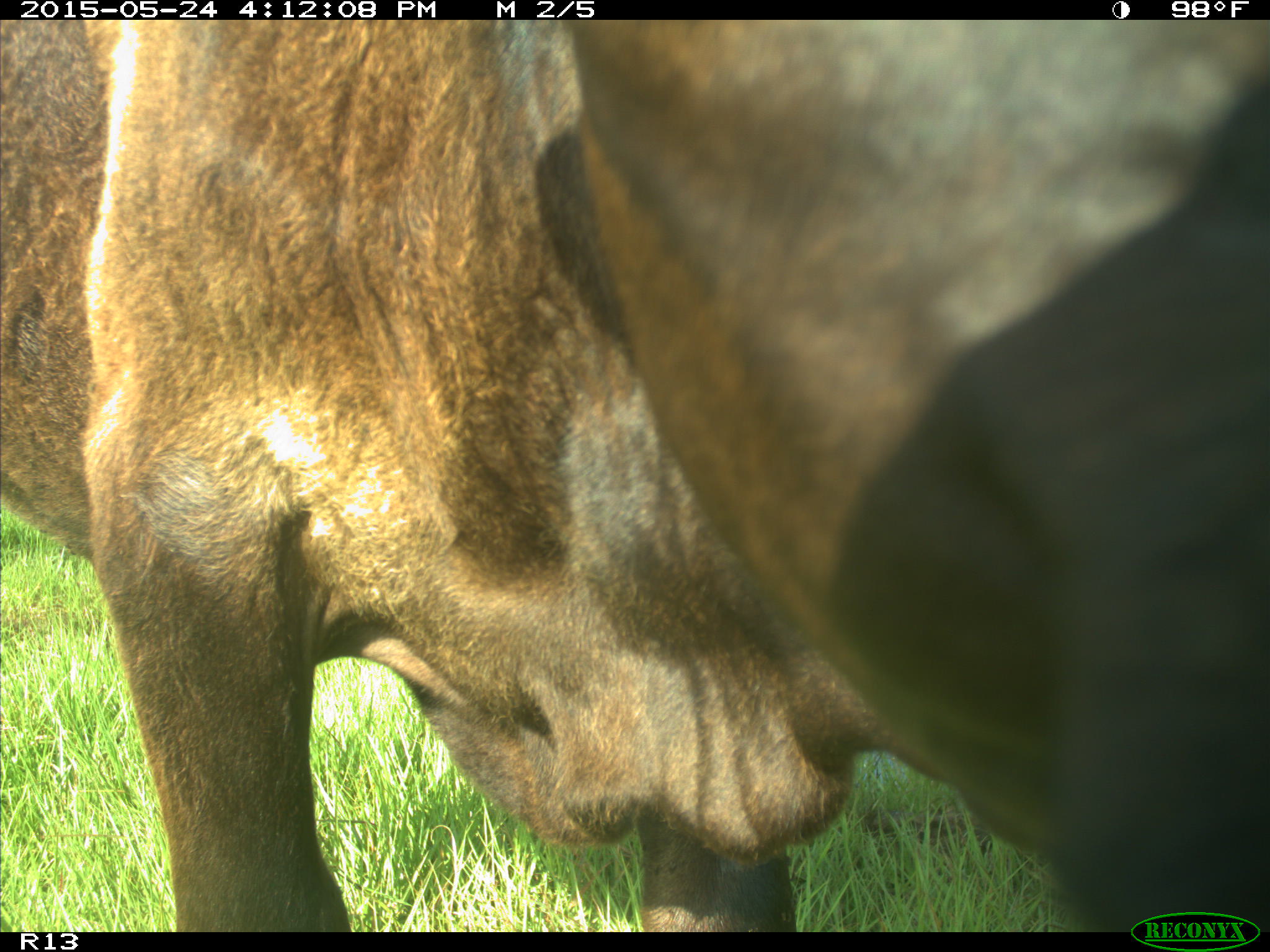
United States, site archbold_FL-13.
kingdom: Animalia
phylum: Chordata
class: Mammalia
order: Artiodactyla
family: Bovidae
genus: Bos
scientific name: Bos taurus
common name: domestic cow